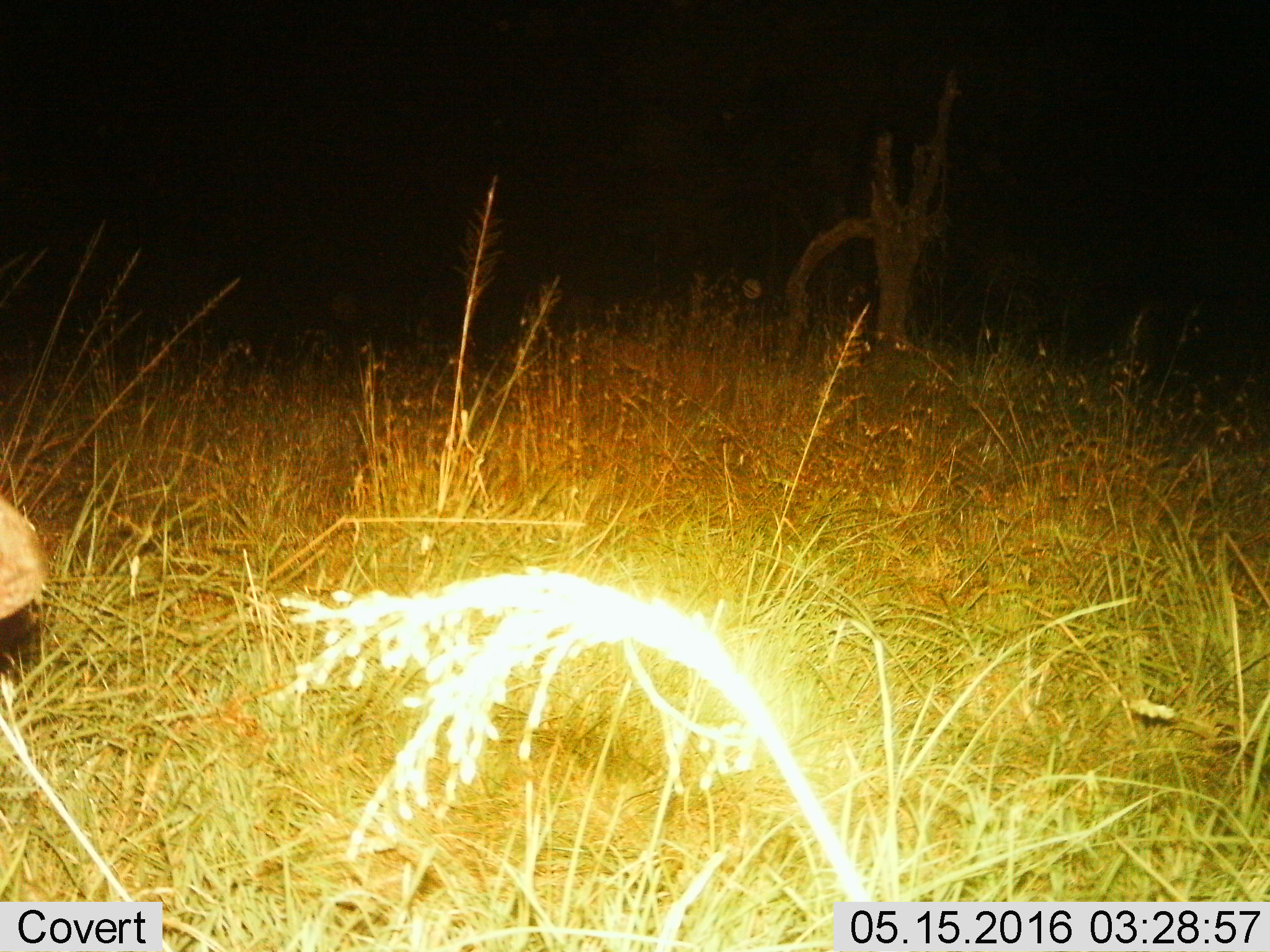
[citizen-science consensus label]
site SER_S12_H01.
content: unidentified animal